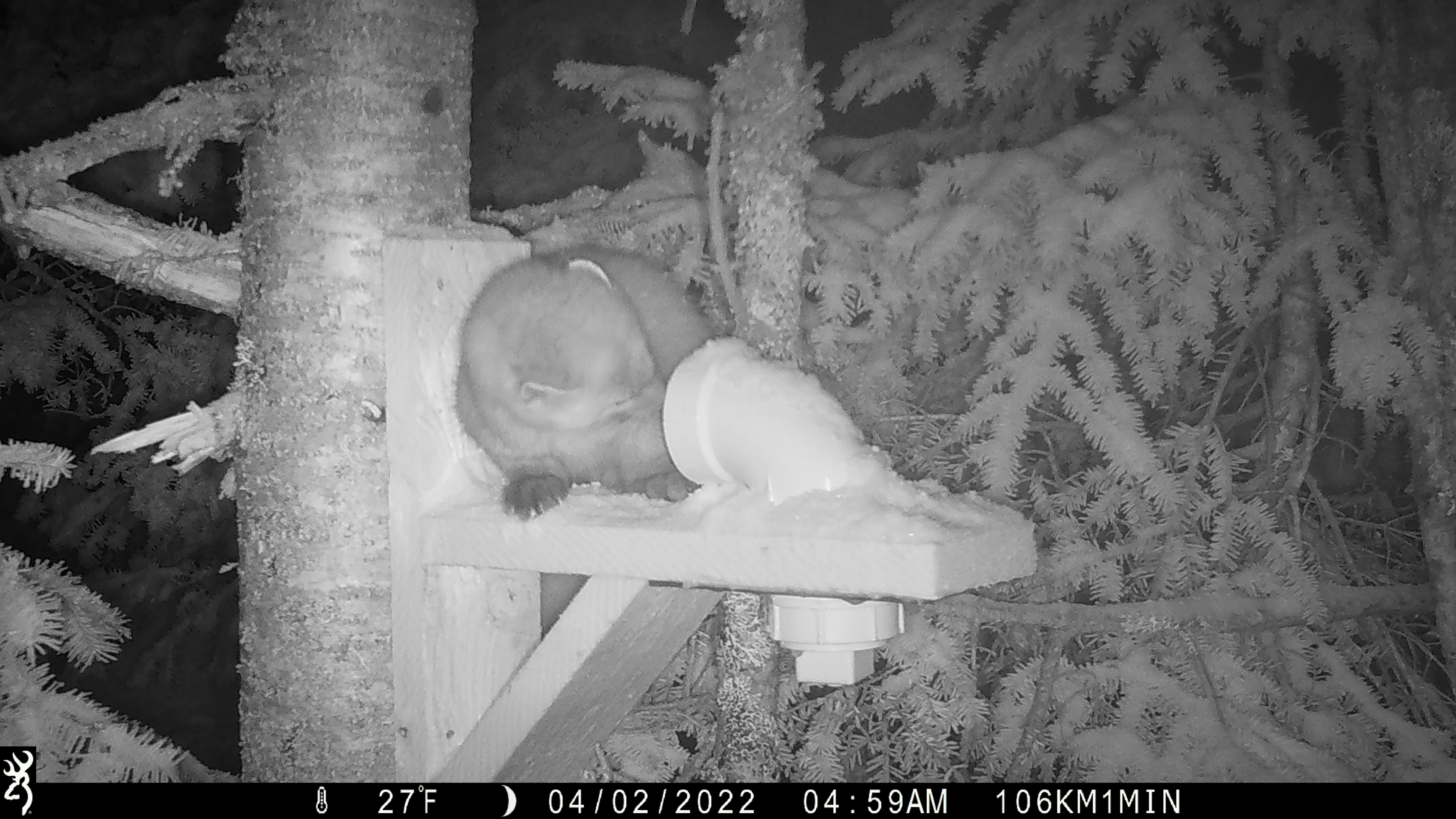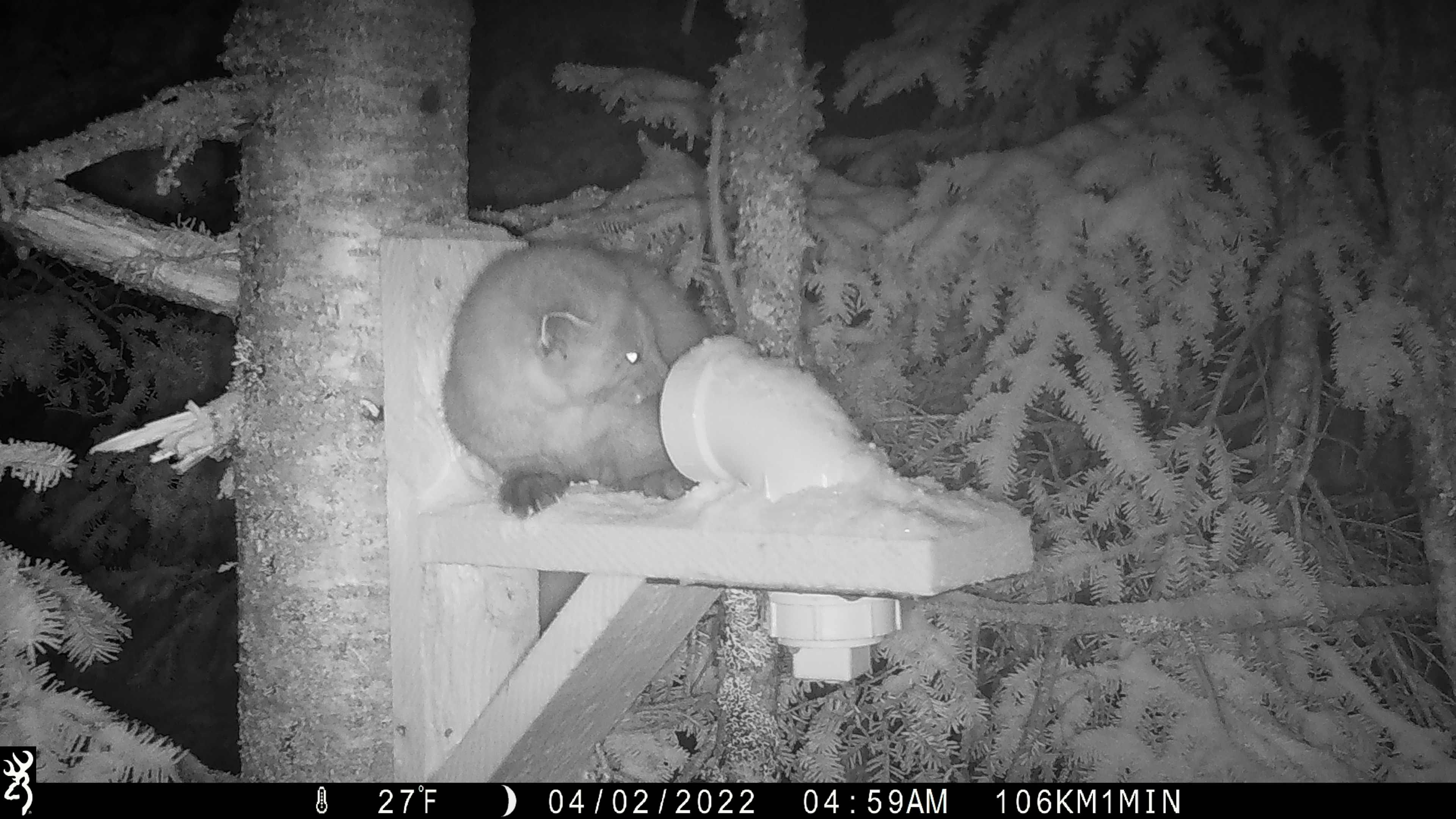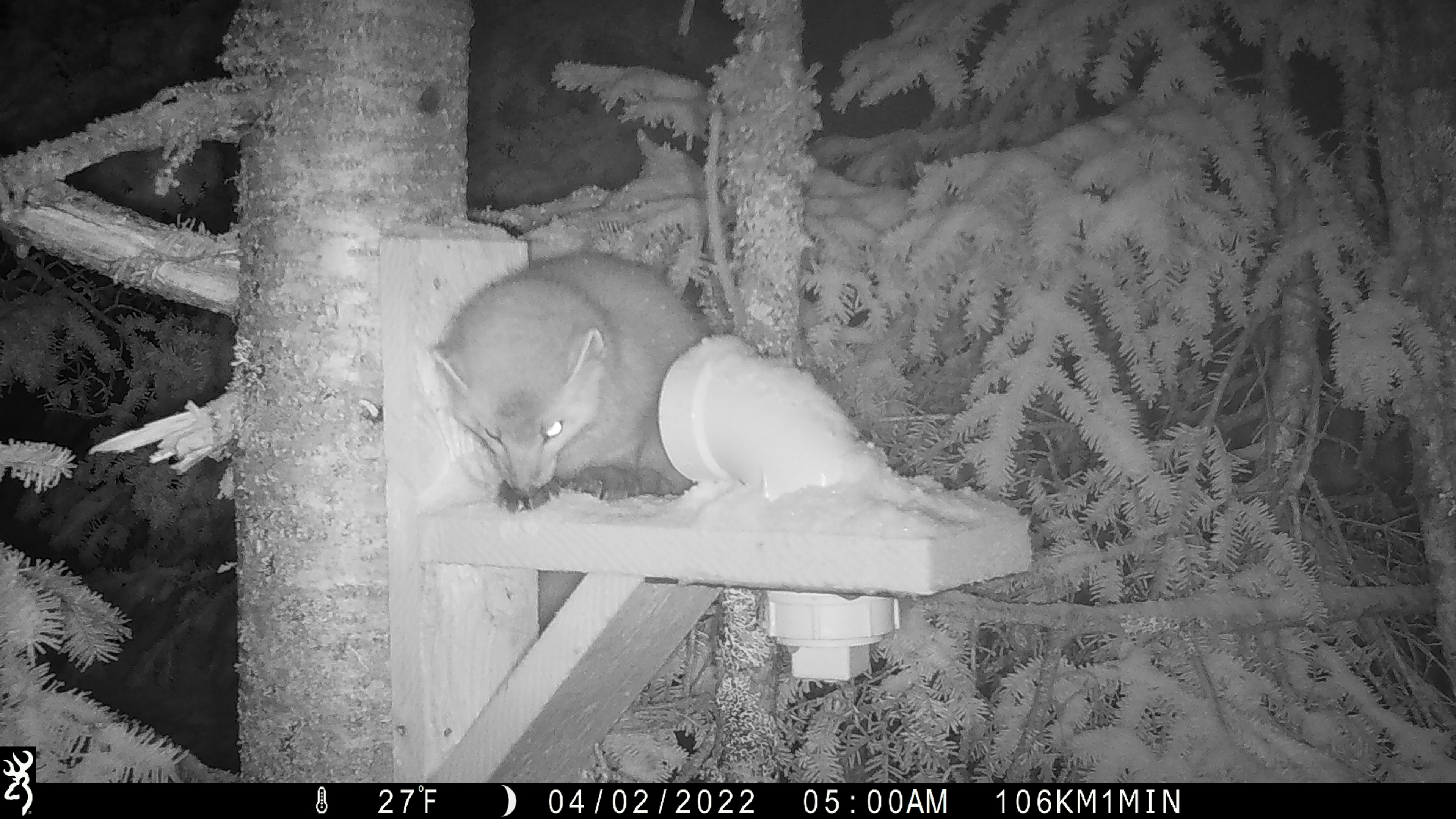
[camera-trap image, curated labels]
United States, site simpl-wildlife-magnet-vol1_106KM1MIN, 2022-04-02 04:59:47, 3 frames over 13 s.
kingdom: Animalia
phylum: Chordata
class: Mammalia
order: Carnivora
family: Mustelidae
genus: Martes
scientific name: Martes americana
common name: american marten